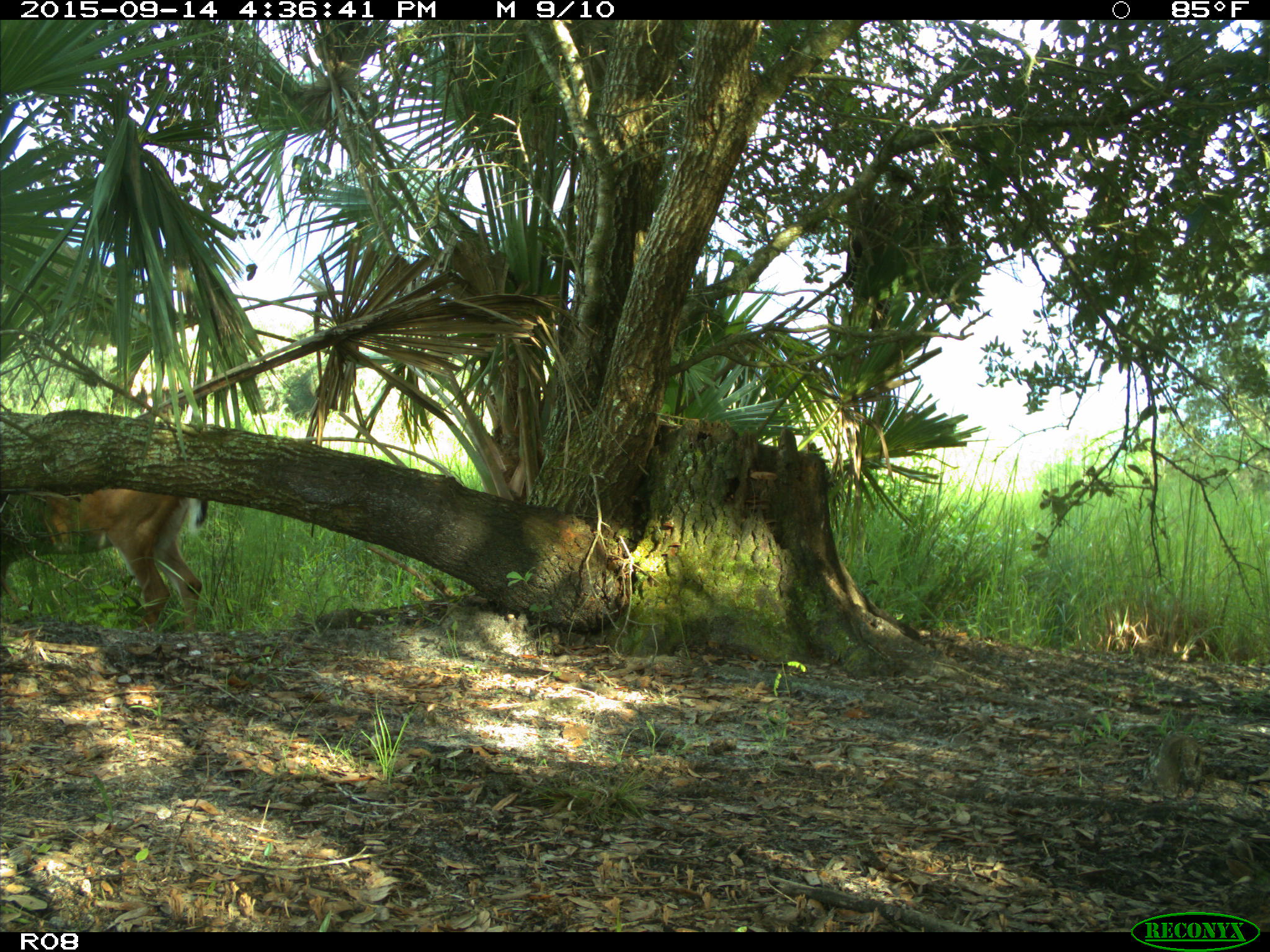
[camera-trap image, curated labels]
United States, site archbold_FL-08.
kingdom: Animalia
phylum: Chordata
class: Mammalia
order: Artiodactyla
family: Cervidae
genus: Odocoileus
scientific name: Odocoileus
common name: deer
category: unidentified deer